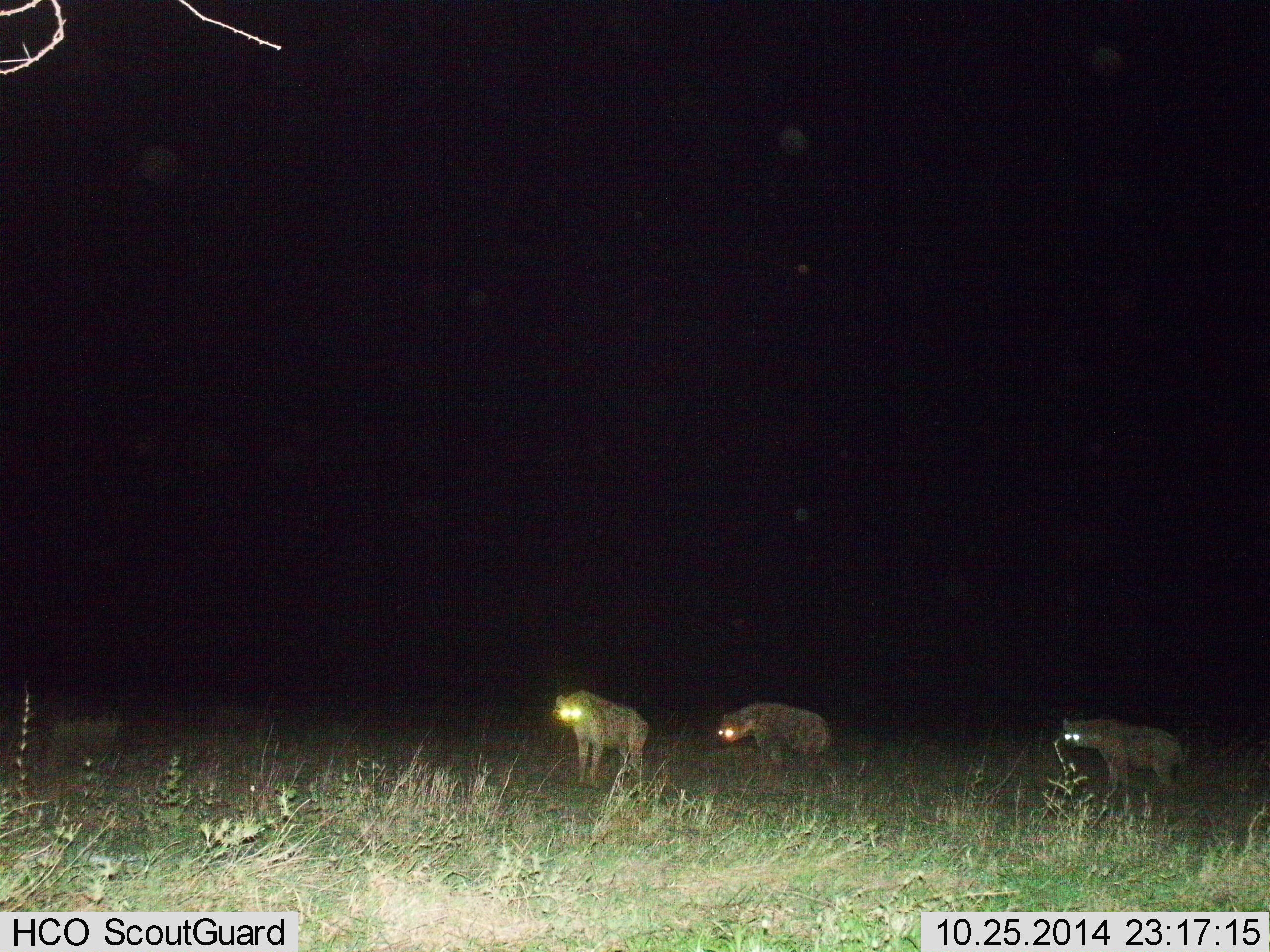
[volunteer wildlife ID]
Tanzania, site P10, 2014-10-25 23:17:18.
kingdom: Animalia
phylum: Chordata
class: Mammalia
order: Carnivora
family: Hyaenidae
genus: Crocuta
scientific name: Crocuta crocuta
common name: spotted hyena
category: hyenaspotted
Hyenaspotted (spotted hyena) (Crocuta crocuta), count 3. Behavior (volunteer vote fractions): standing 100%, resting 0%, moving 10%, interacting 0%. Young present (vote fraction): 0%. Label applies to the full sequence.